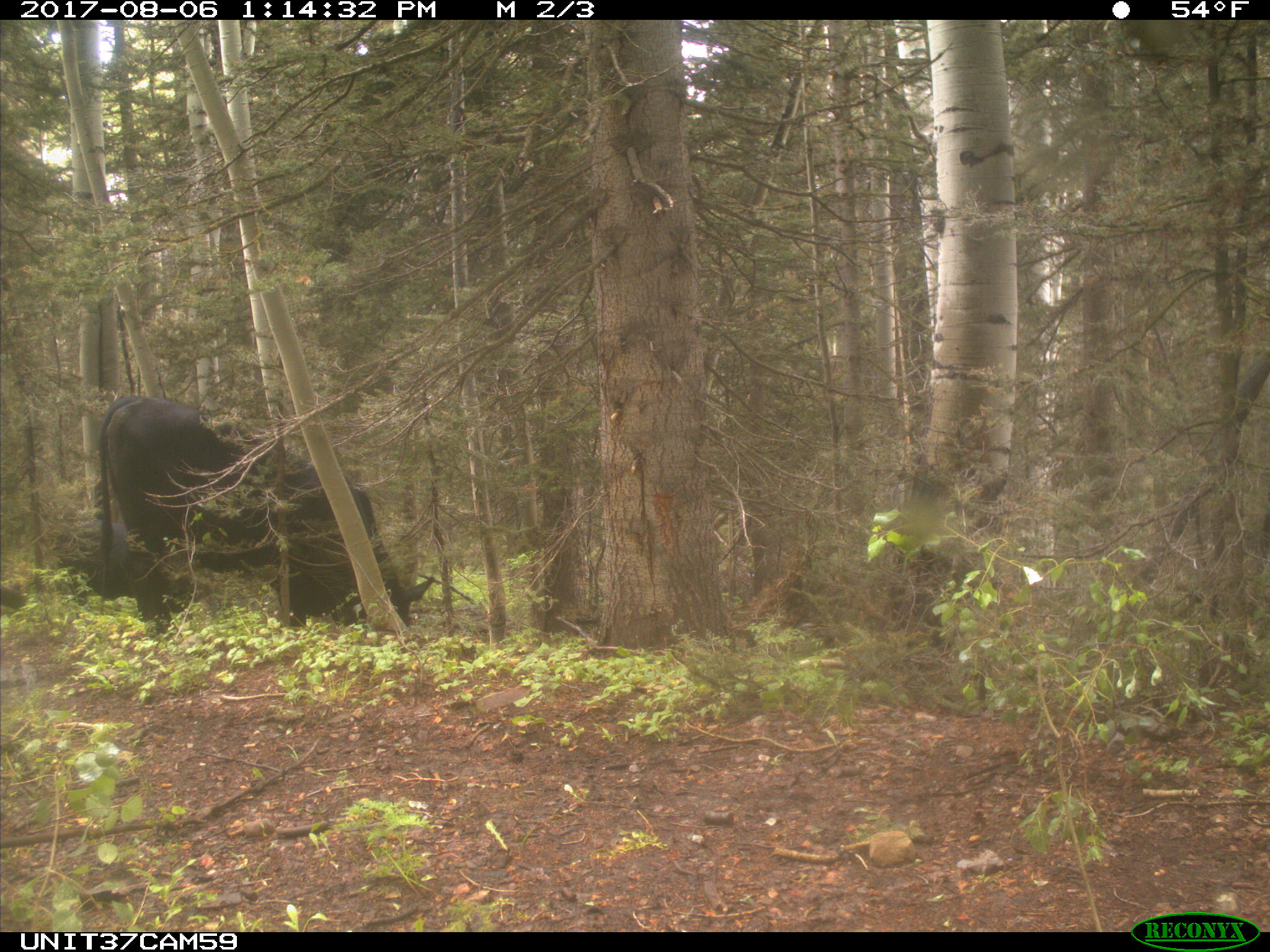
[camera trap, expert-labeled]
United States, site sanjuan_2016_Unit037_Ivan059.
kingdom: Animalia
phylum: Chordata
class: Mammalia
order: Artiodactyla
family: Bovidae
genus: Bos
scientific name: Bos taurus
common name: domestic cow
Bos taurus (domestic cow).